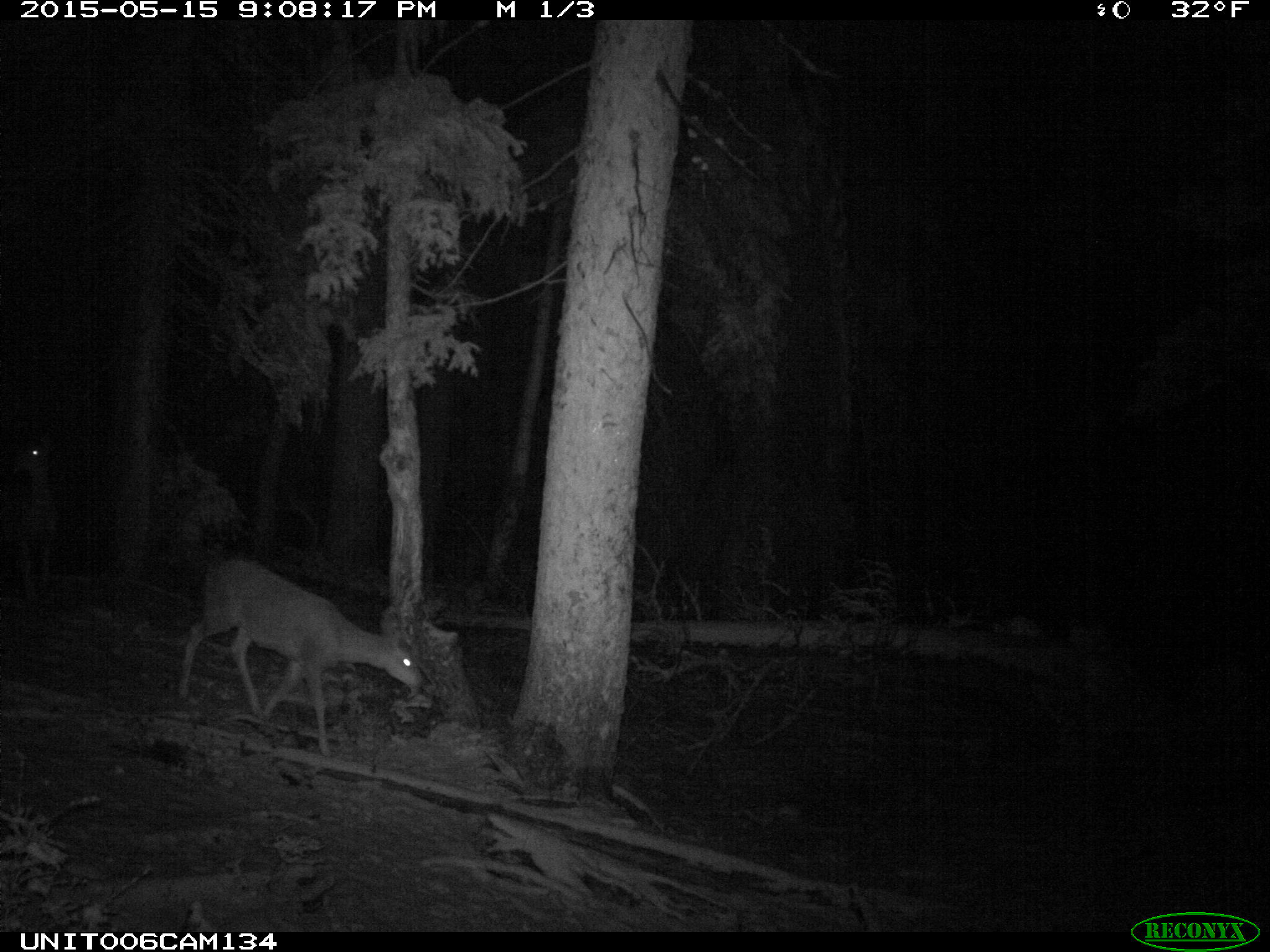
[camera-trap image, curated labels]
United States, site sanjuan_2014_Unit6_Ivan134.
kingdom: Animalia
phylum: Chordata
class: Mammalia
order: Artiodactyla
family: Cervidae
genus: Odocoileus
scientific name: Odocoileus hemionus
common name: mule deer